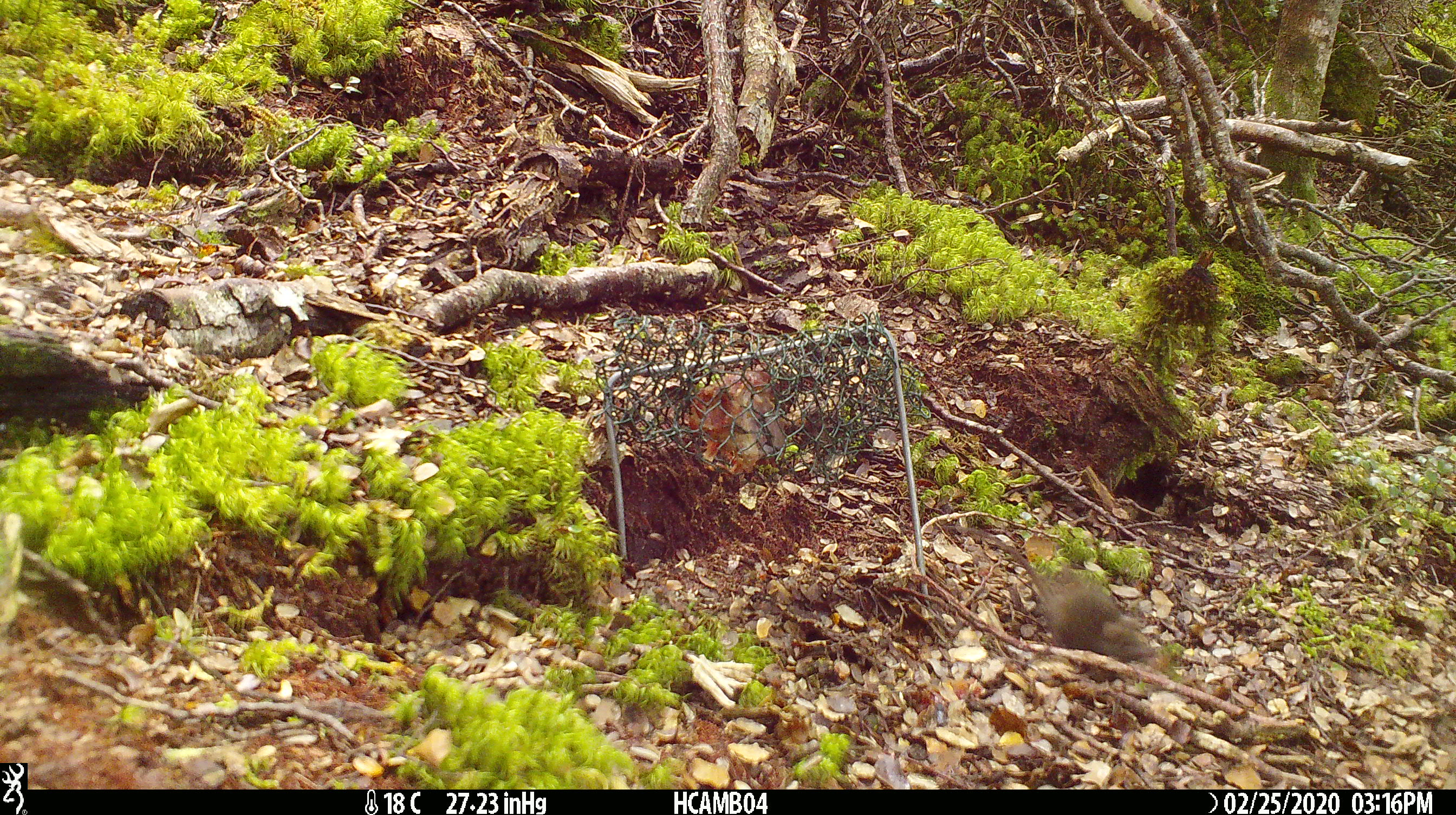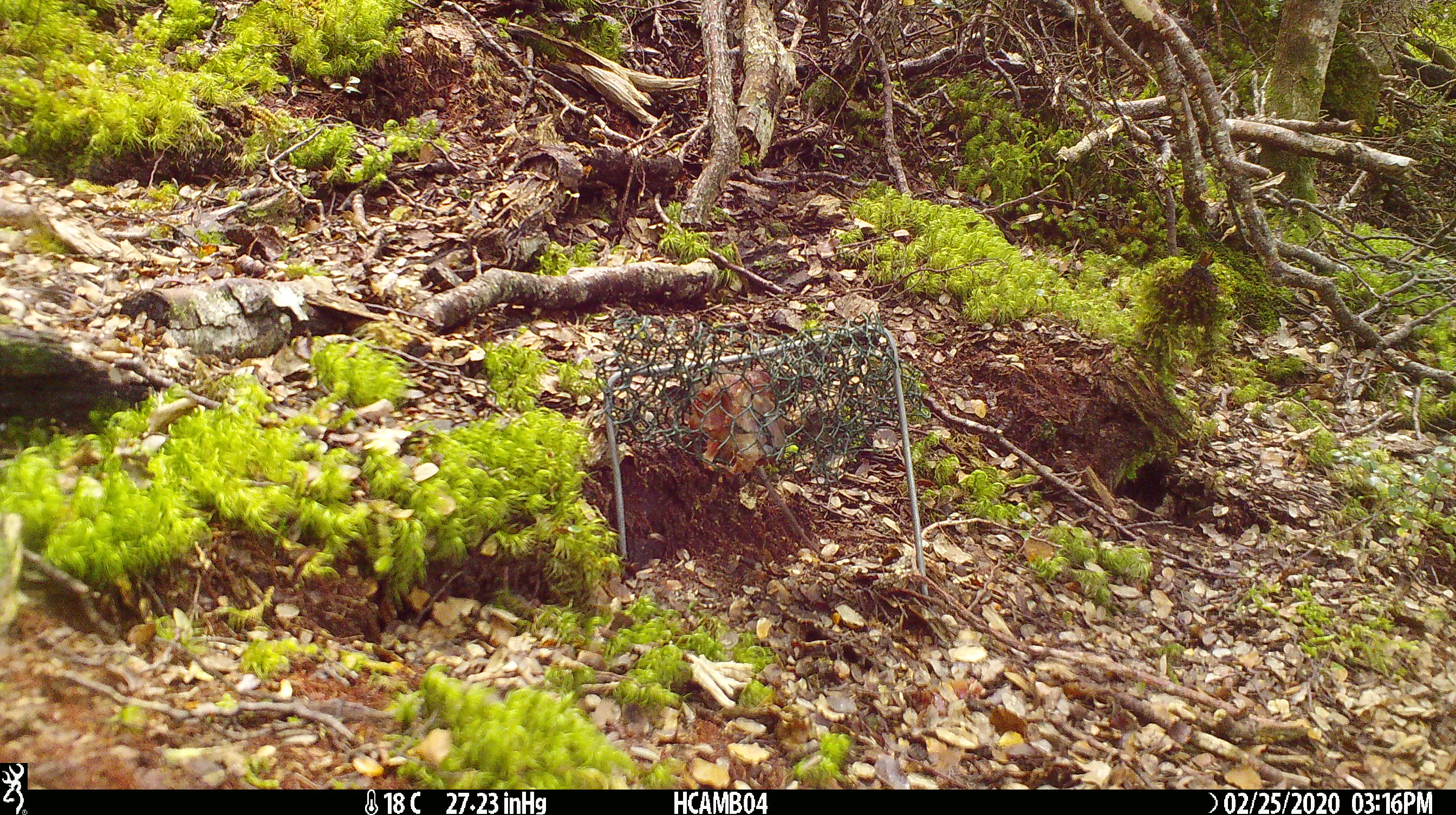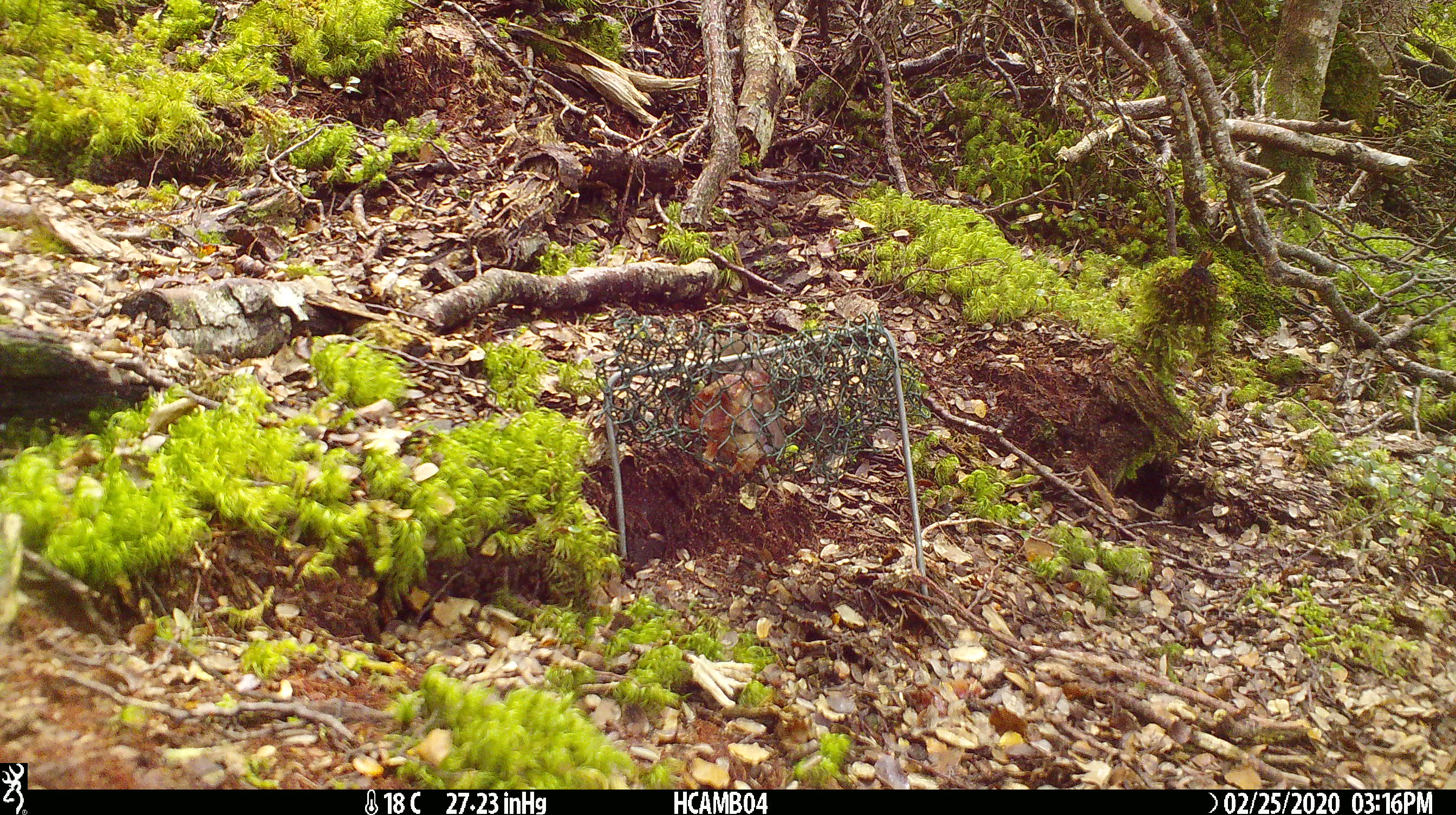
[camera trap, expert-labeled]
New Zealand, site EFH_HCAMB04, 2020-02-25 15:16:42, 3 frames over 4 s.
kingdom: Animalia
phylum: Chordata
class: Mammalia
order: Rodentia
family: Muridae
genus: Mus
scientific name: Mus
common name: mouse